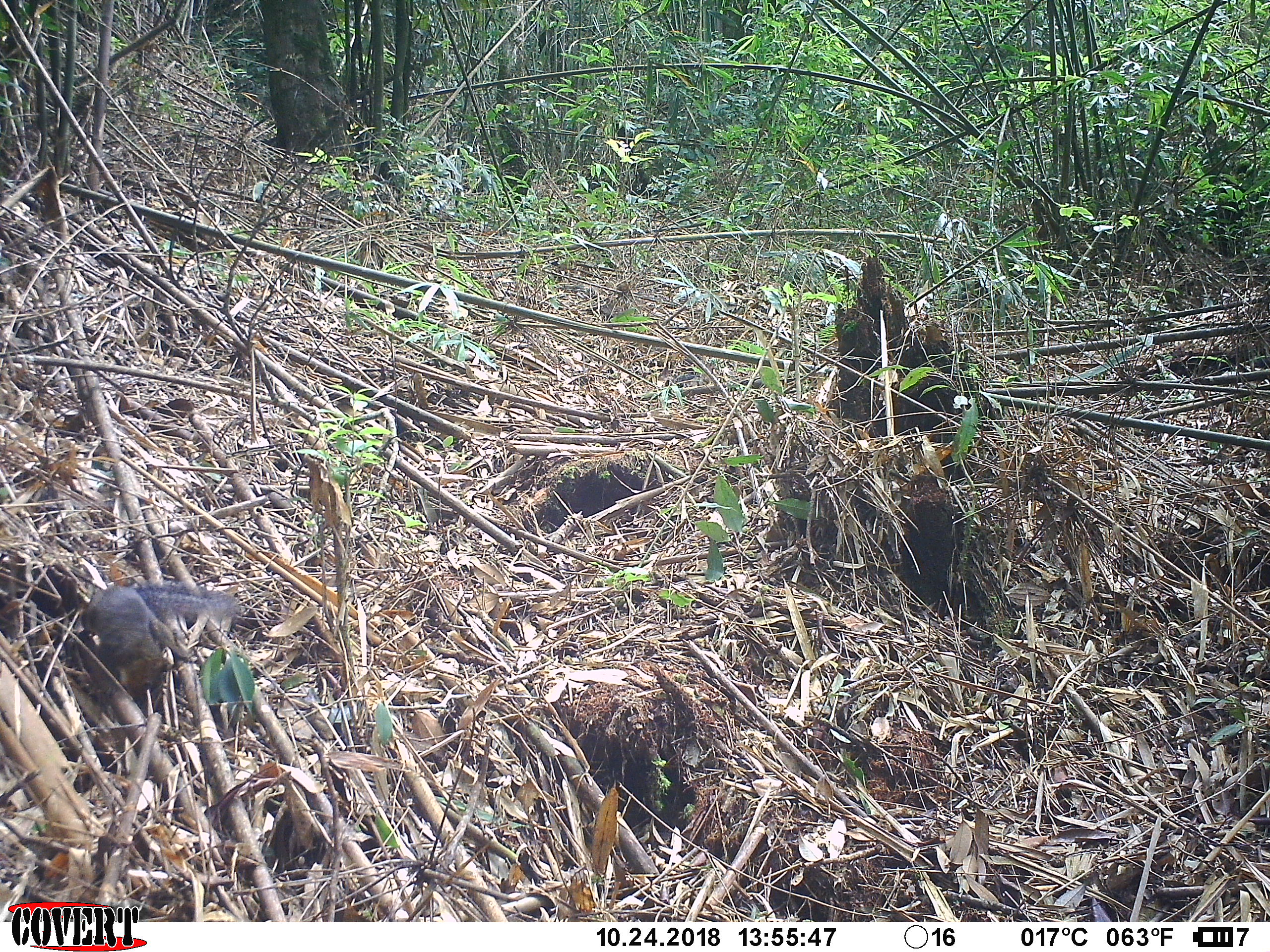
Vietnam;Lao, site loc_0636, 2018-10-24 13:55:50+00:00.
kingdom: Animalia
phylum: Chordata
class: Mammalia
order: Rodentia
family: Sciuridae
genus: Dremomys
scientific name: Dremomys rufigenis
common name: red-cheeked squirrel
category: red cheeked squirrel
Red cheeked squirrel (red-cheeked squirrel) (Dremomys rufigenis). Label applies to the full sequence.